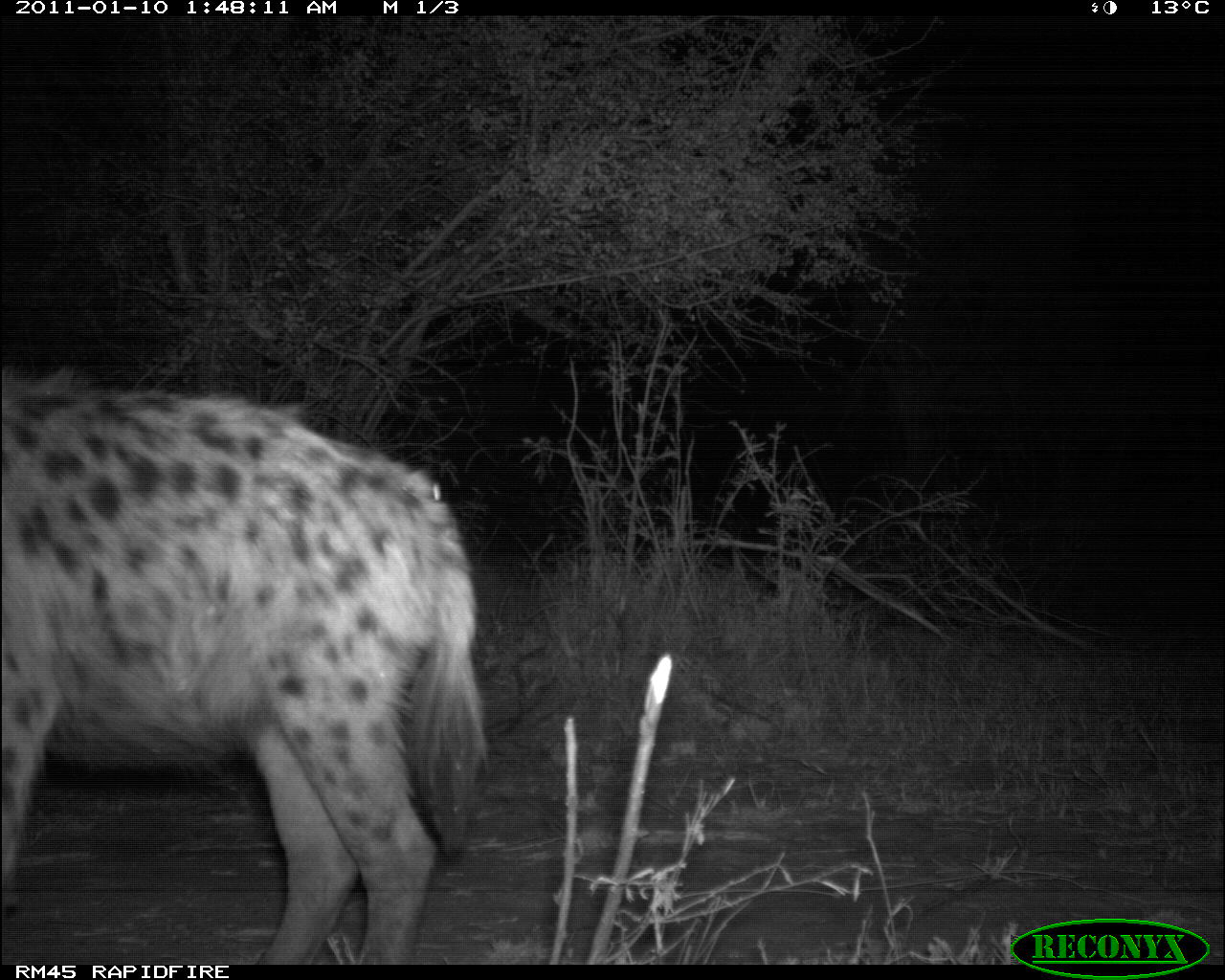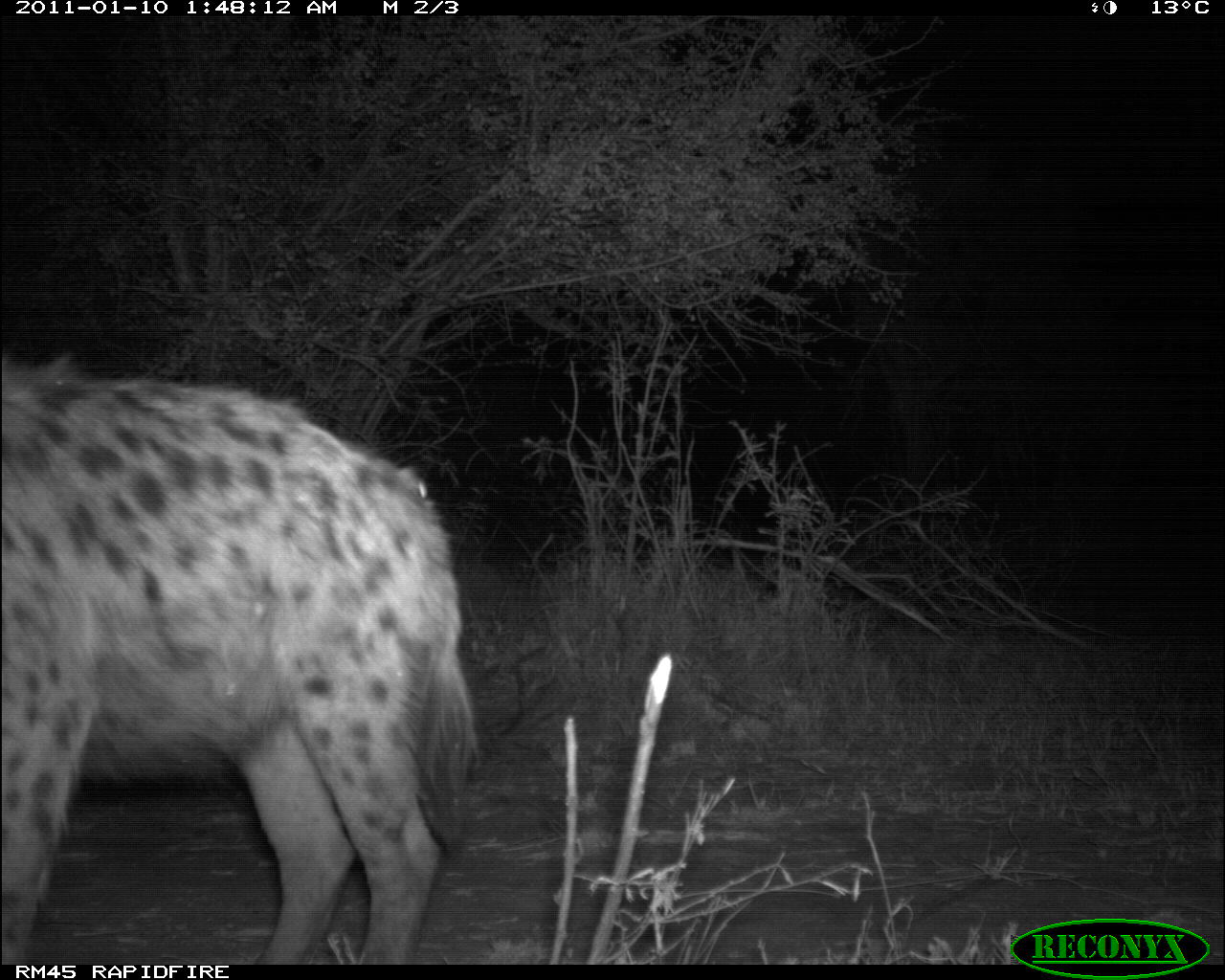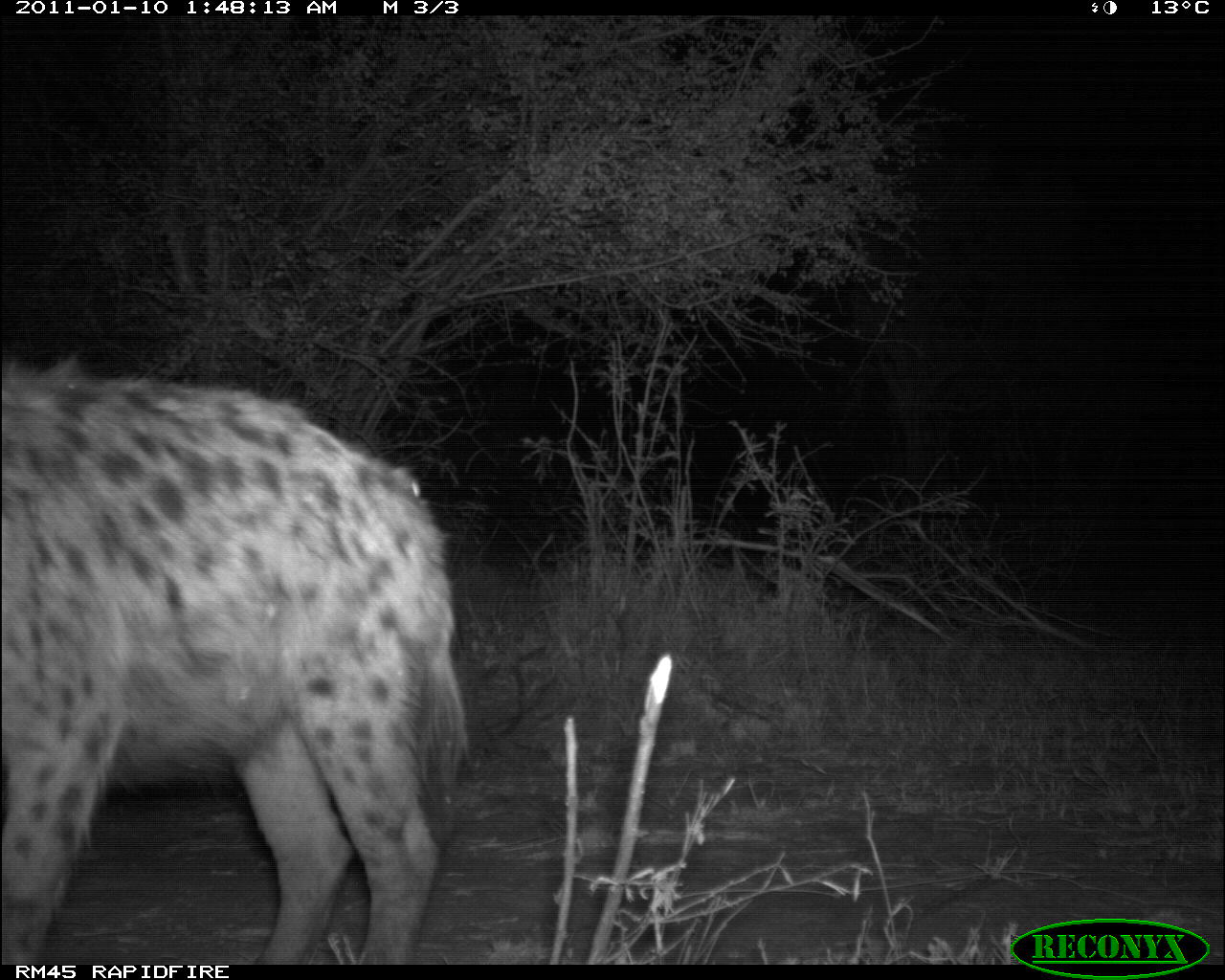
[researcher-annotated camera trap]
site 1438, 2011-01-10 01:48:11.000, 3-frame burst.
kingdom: Animalia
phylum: Chordata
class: Mammalia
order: Carnivora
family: Hyaenidae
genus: Crocuta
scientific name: Crocuta crocuta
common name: spotted hyena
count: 1